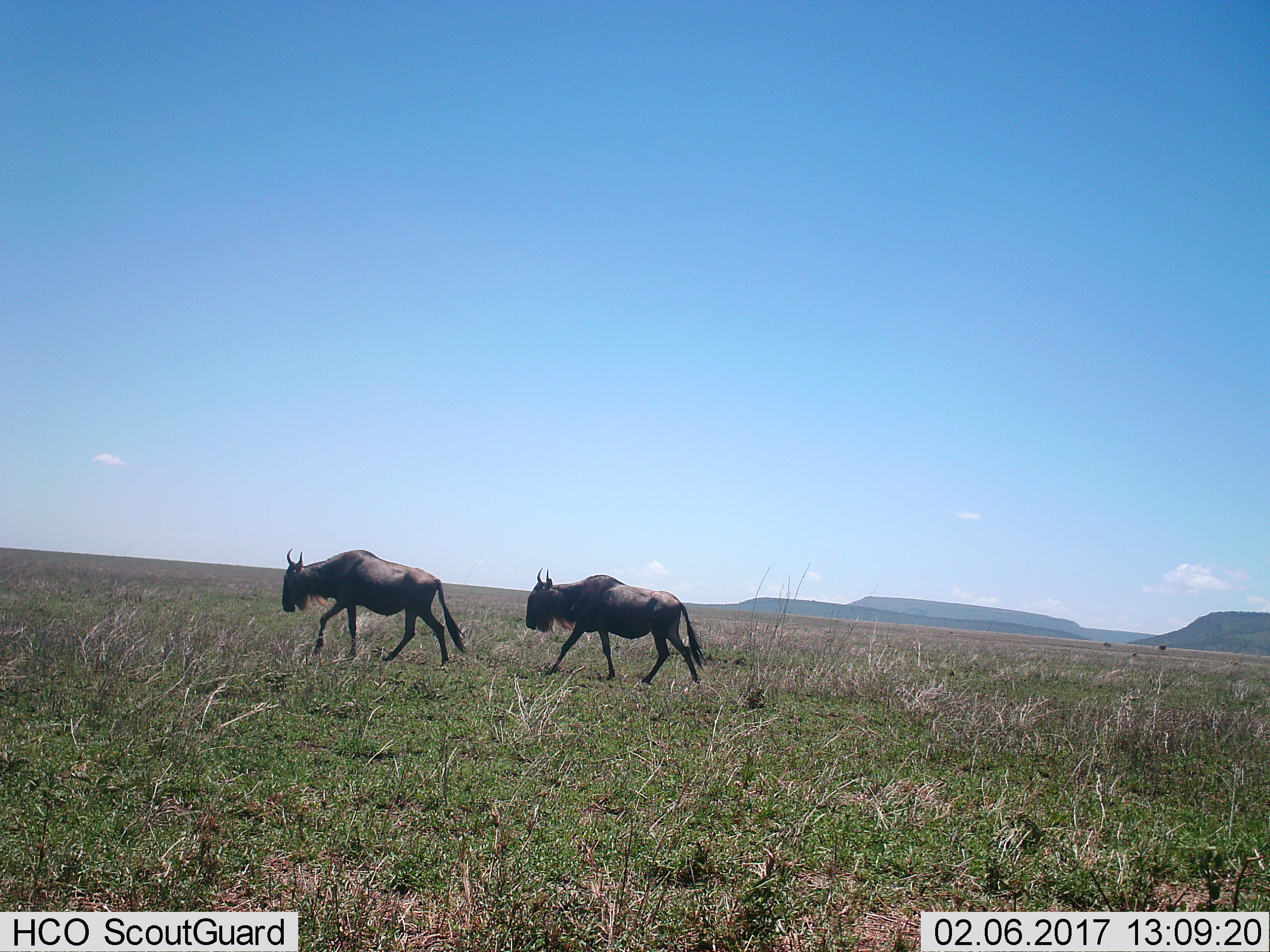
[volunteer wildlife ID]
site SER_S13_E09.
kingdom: Animalia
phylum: Chordata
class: Mammalia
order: Artiodactyla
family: Bovidae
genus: Connochaetes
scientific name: Connochaetes taurinus taurinus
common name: blue wildebeest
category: wildebeestblue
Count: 2.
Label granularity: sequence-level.